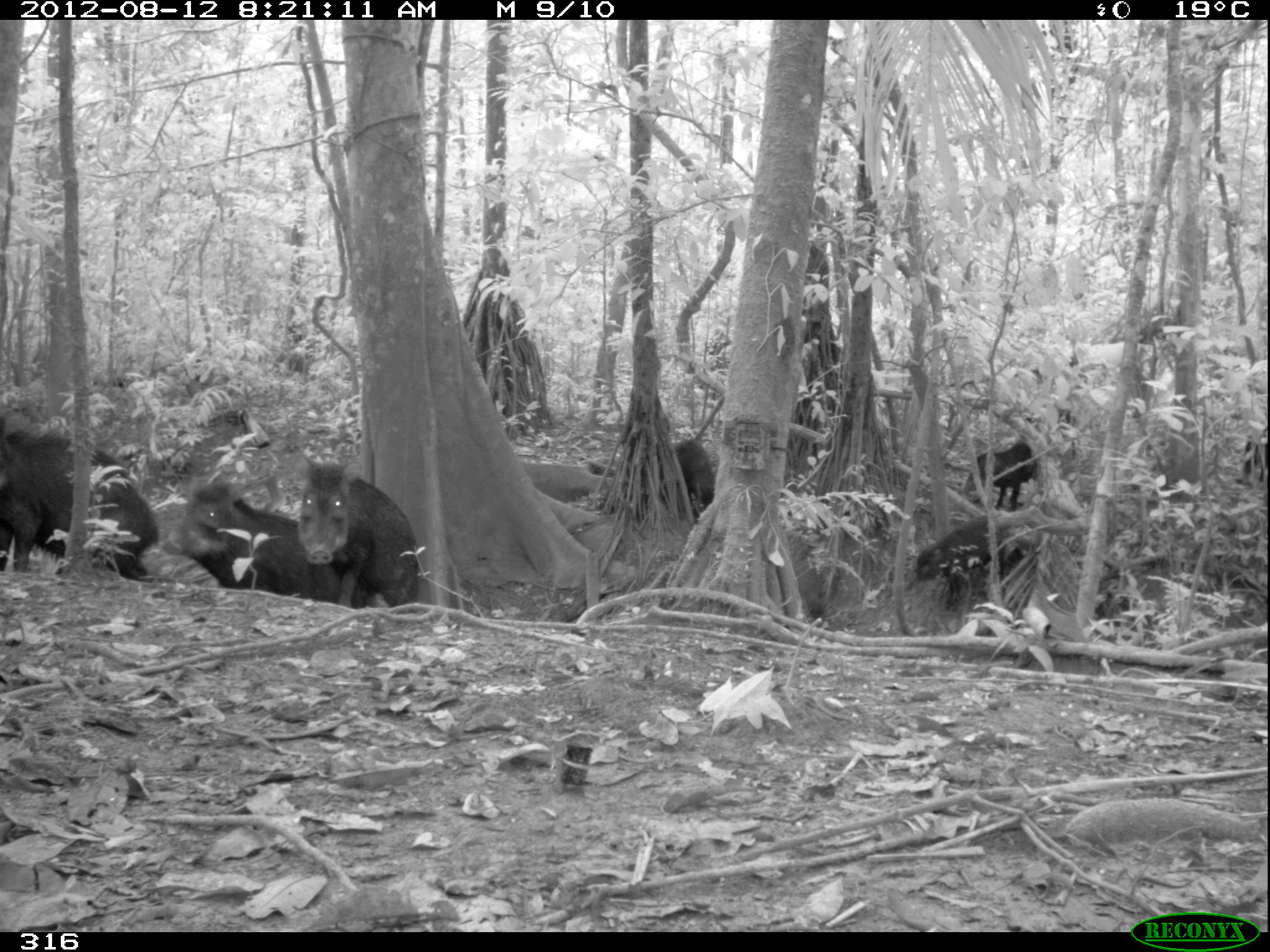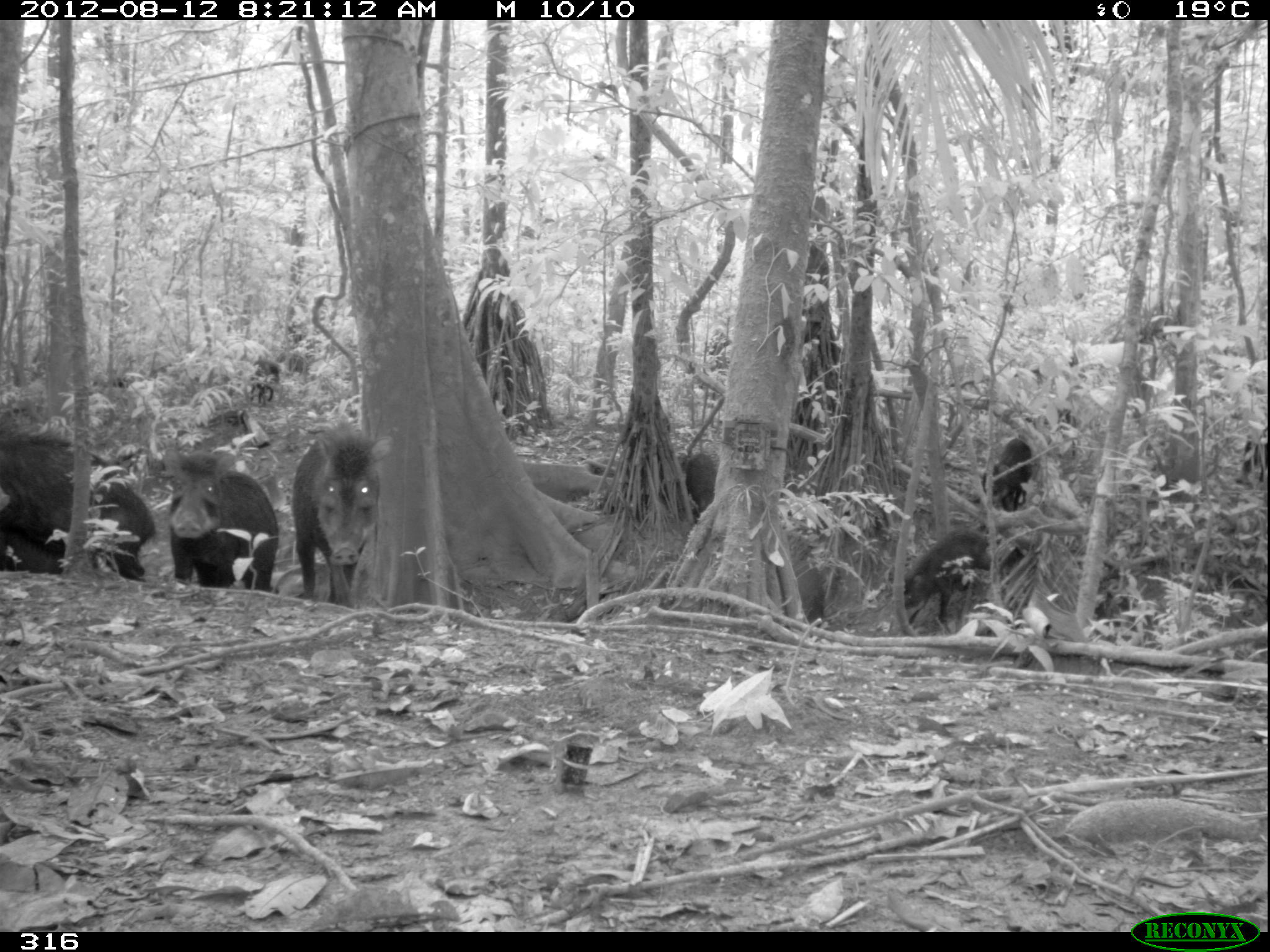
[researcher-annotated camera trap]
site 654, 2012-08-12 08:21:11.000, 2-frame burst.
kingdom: Animalia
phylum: Chordata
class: Mammalia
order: Artiodactyla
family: Tayassuidae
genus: Tayassu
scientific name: Tayassu pecari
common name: white-lipped peccary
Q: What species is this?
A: Tayassu pecari (white-lipped peccary).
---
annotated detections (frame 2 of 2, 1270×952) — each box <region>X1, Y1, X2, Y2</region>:
tayassu pecari: <region>0, 436, 155, 579</region>; <region>291, 424, 393, 607</region>; <region>162, 444, 279, 592</region>; <region>904, 529, 992, 624</region>; <region>983, 438, 1033, 511</region>; <region>1, 533, 74, 573</region>; <region>684, 452, 717, 523</region>; <region>794, 560, 825, 627</region>; <region>1234, 435, 1265, 486</region>; <region>249, 359, 280, 404</region>